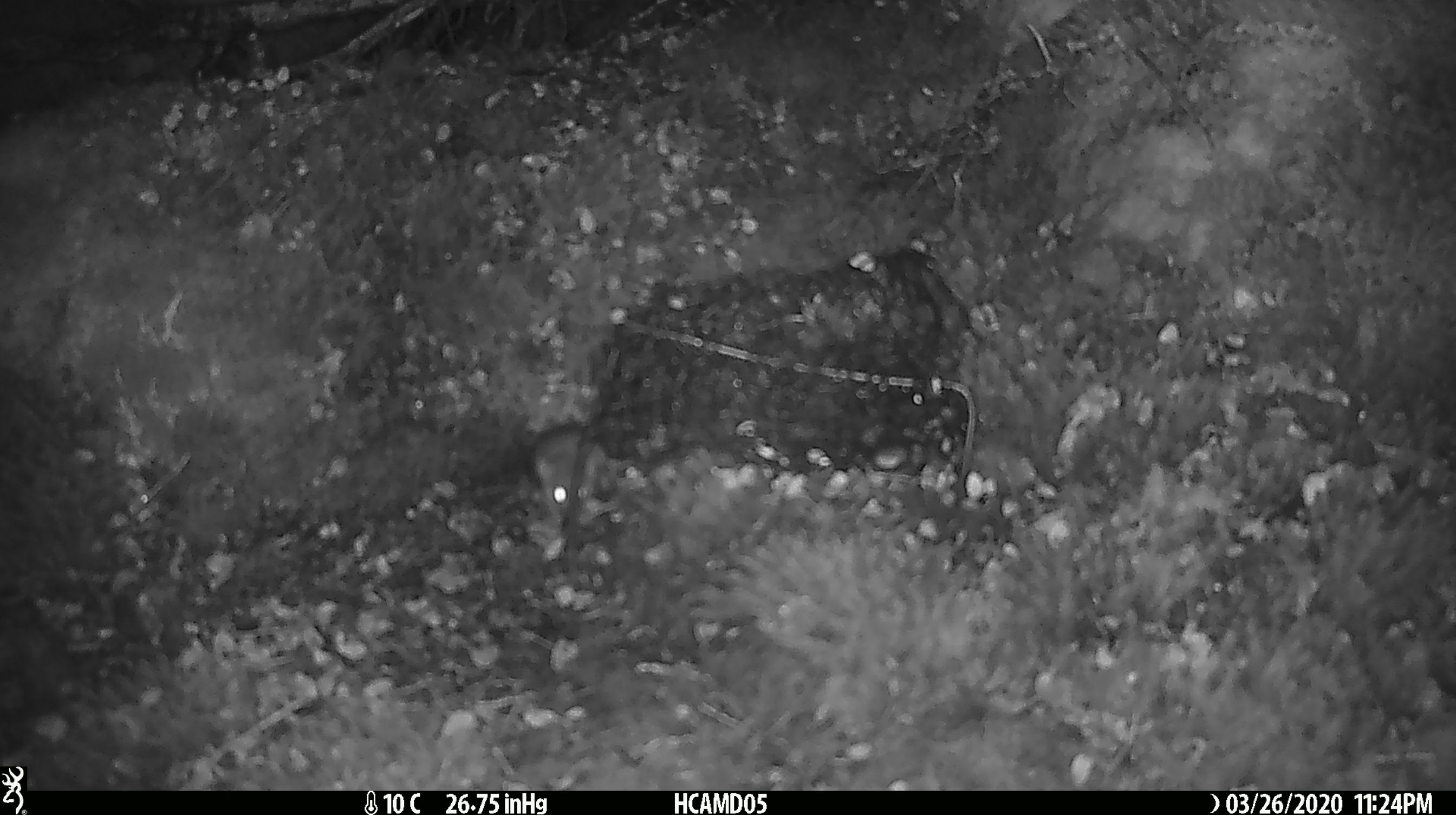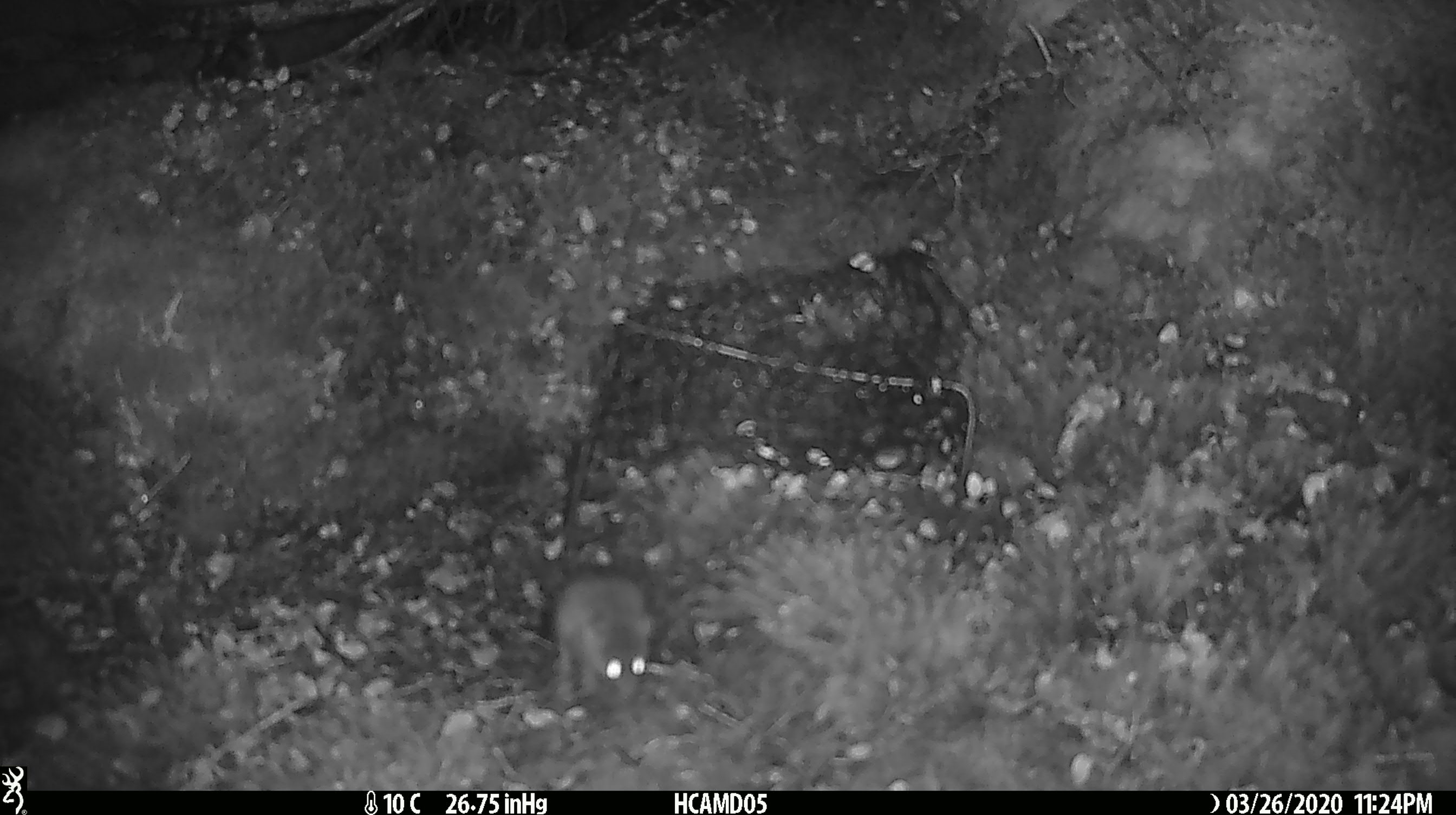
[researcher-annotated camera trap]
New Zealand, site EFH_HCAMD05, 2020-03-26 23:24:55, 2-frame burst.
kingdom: Animalia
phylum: Chordata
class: Mammalia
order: Rodentia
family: Muridae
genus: Mus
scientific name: Mus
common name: mouse